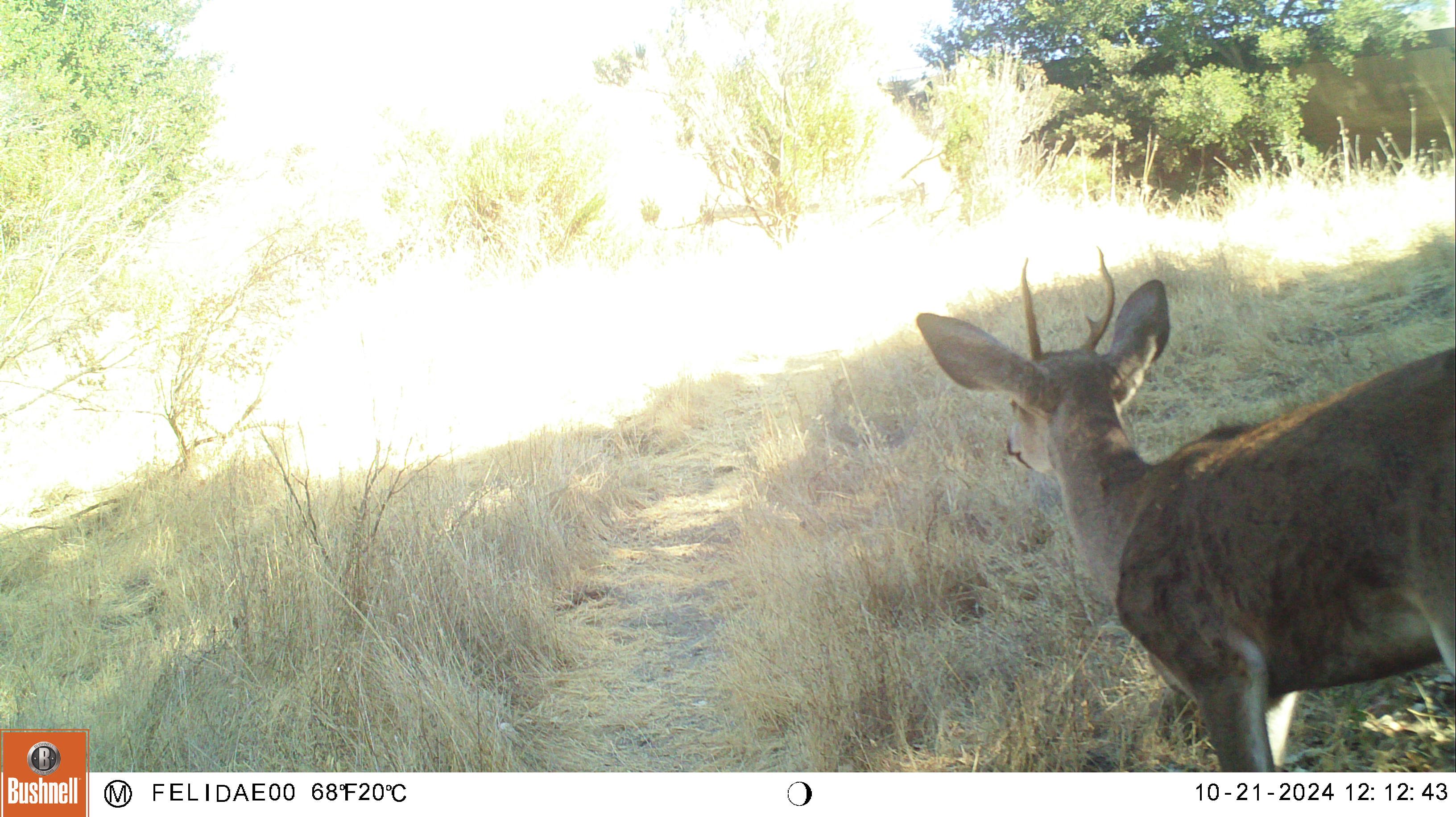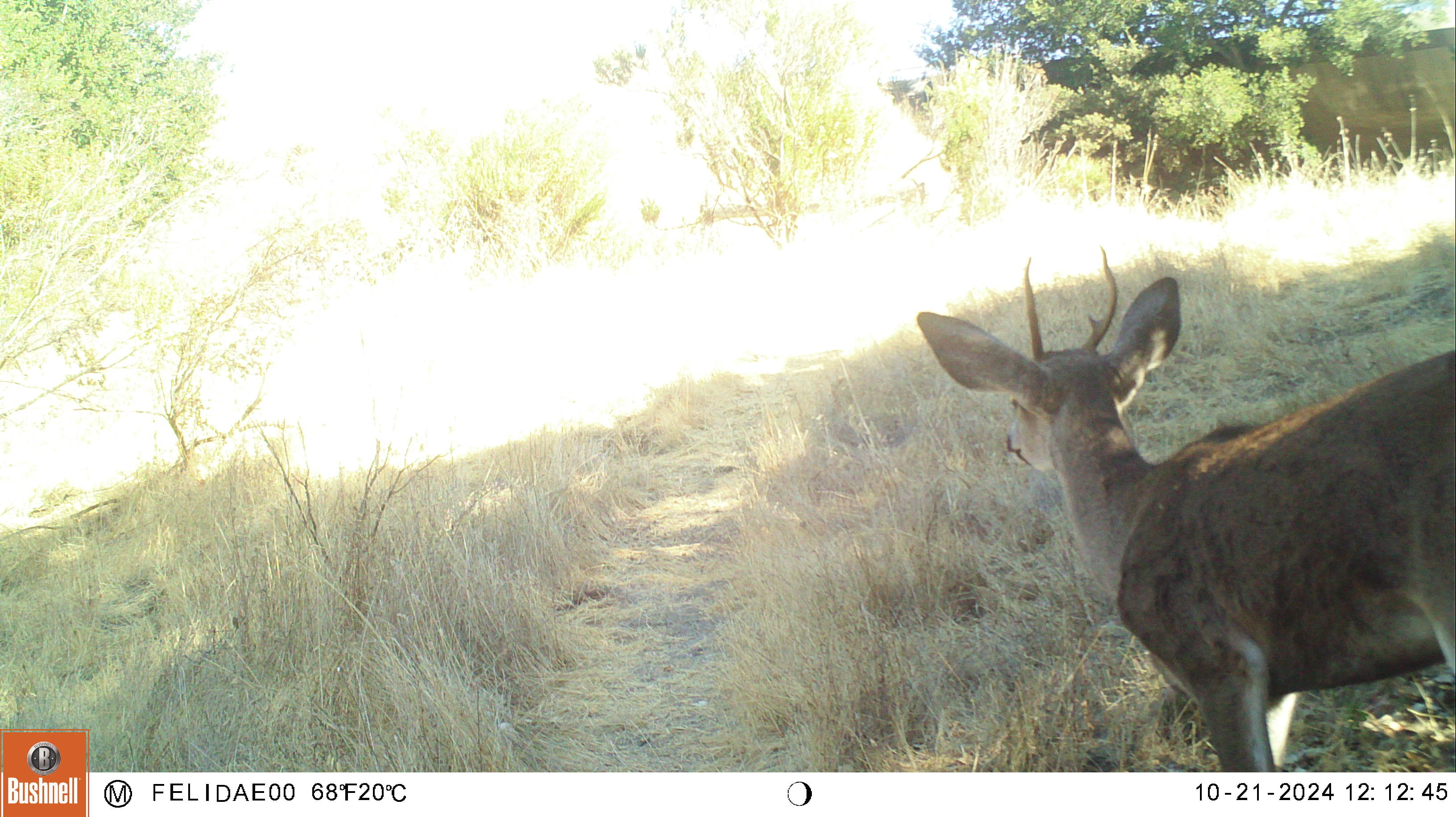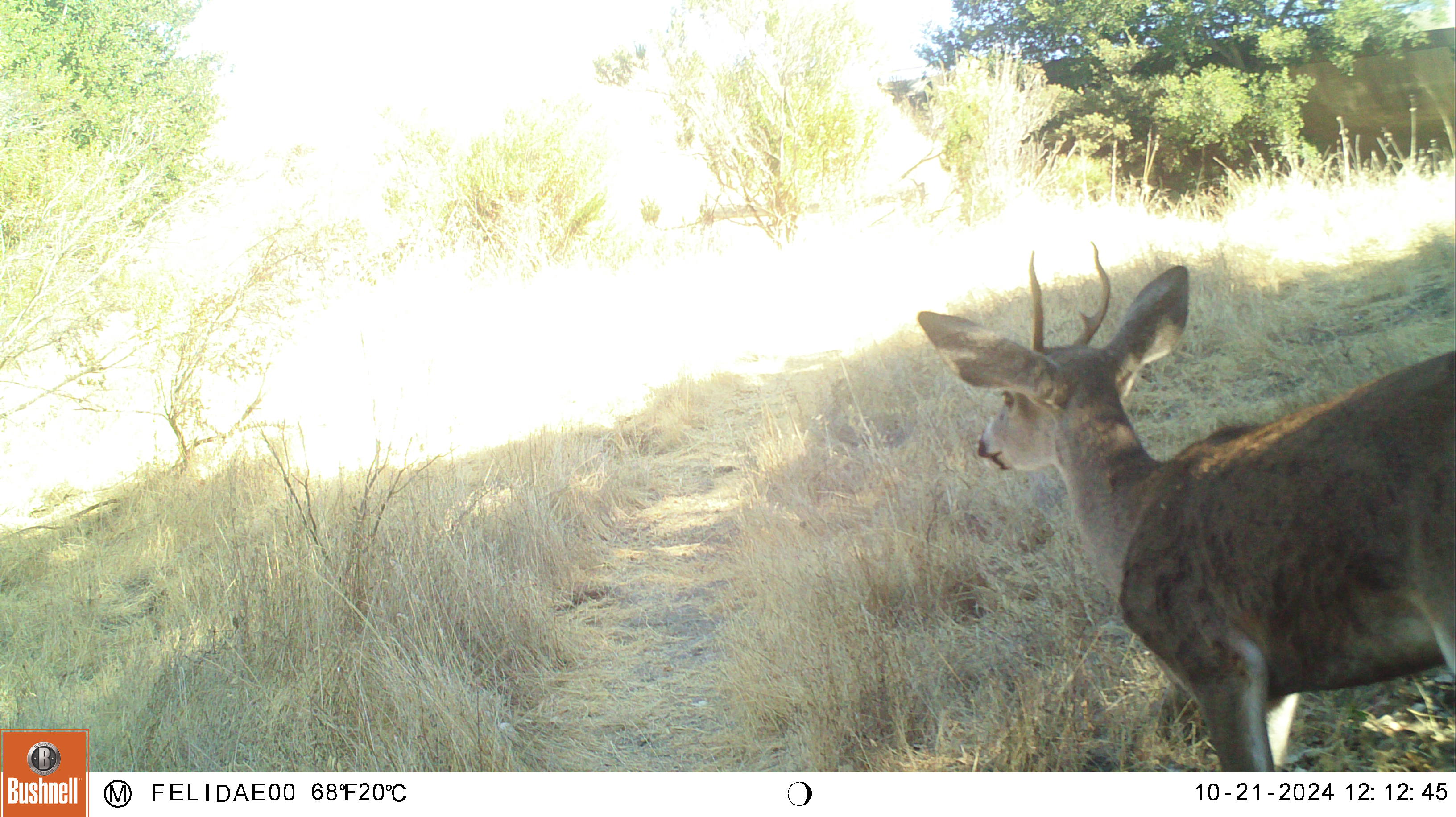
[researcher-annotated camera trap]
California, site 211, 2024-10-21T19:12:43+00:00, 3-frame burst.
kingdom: Animalia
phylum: Chordata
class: Mammalia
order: Artiodactyla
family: Cervidae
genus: Odocoileus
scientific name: Odocoileus hemionus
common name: mule deer